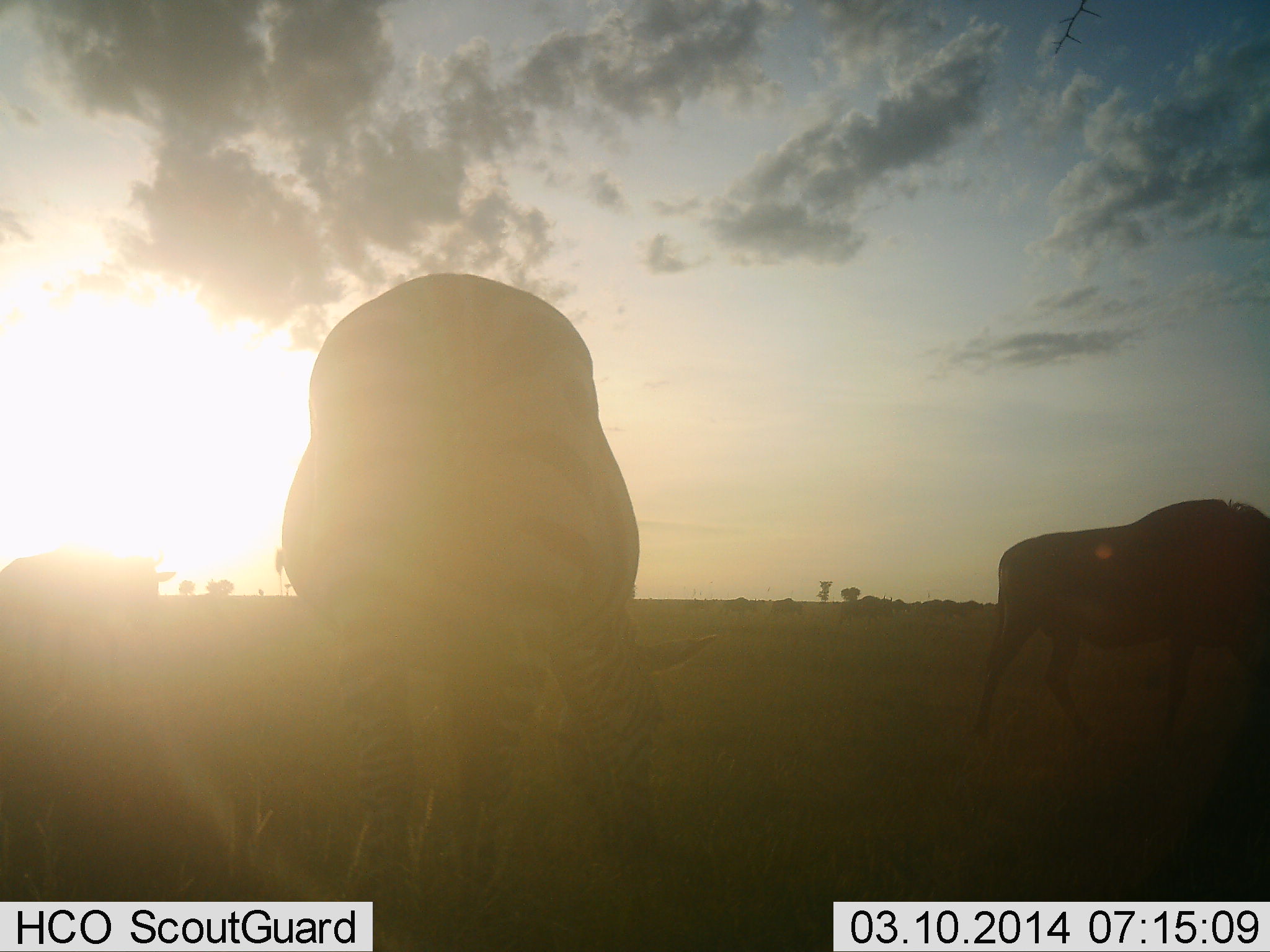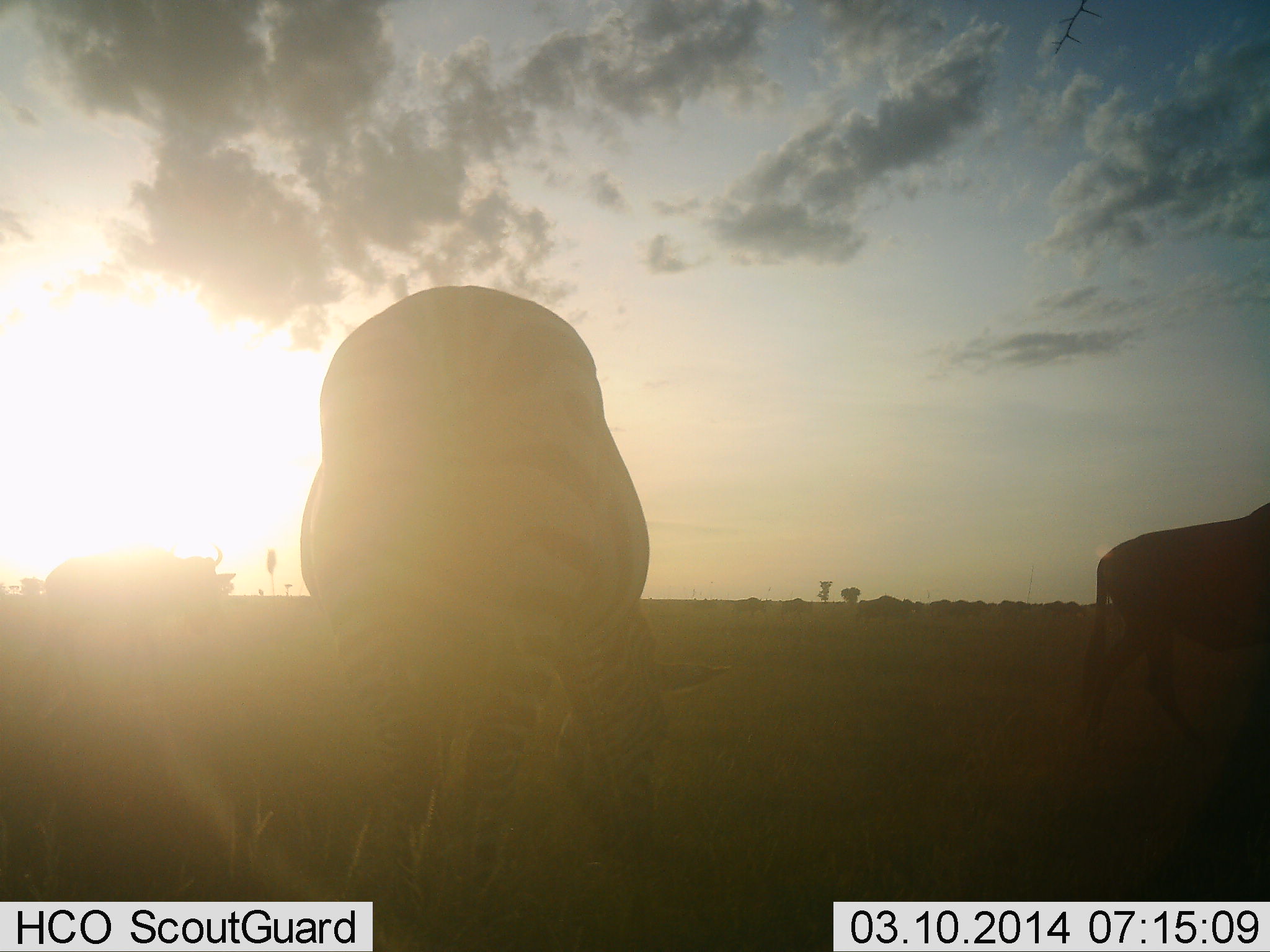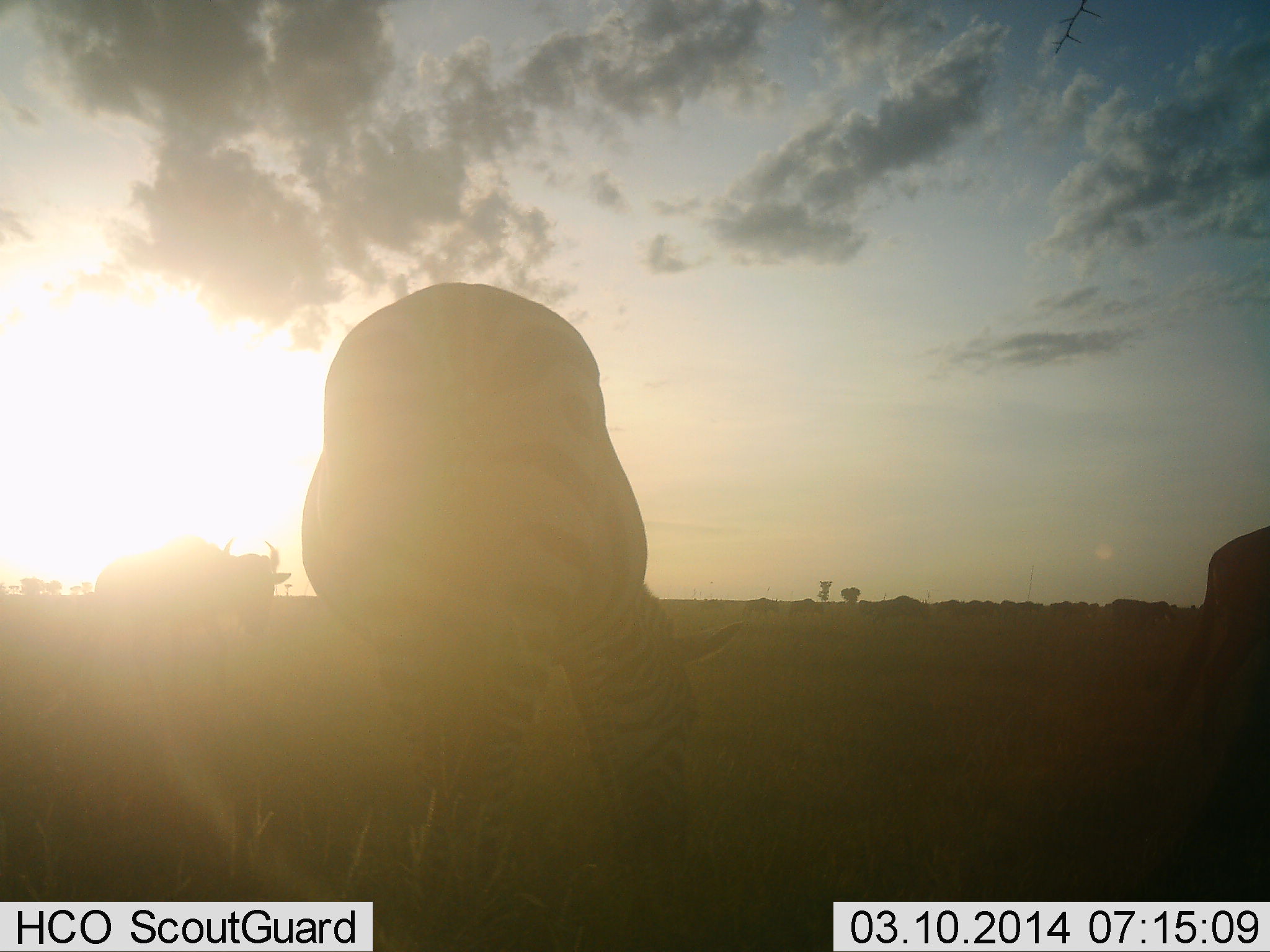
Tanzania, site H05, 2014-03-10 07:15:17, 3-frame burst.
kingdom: Animalia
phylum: Chordata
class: Mammalia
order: Artiodactyla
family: Bovidae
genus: Connochaetes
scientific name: Connochaetes taurinus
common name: blue wildebeest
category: wildebeest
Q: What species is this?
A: Wildebeest (blue wildebeest) (Connochaetes taurinus).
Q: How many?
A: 3.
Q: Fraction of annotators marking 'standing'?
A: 9%.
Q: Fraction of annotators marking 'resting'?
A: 0%.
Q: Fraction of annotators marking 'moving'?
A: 100%.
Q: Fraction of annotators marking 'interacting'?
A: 0%.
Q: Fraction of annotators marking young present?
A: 0%.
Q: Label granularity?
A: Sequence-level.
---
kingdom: Animalia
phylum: Chordata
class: Mammalia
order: Perissodactyla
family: Equidae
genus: Equus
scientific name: Equus quagga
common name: plains zebra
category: zebra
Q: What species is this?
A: Zebra (plains zebra) (Equus quagga).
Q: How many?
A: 1.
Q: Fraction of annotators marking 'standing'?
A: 40%.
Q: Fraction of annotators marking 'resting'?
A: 0%.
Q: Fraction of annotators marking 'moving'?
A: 0%.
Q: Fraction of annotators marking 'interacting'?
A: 0%.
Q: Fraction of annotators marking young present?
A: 0%.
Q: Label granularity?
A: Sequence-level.